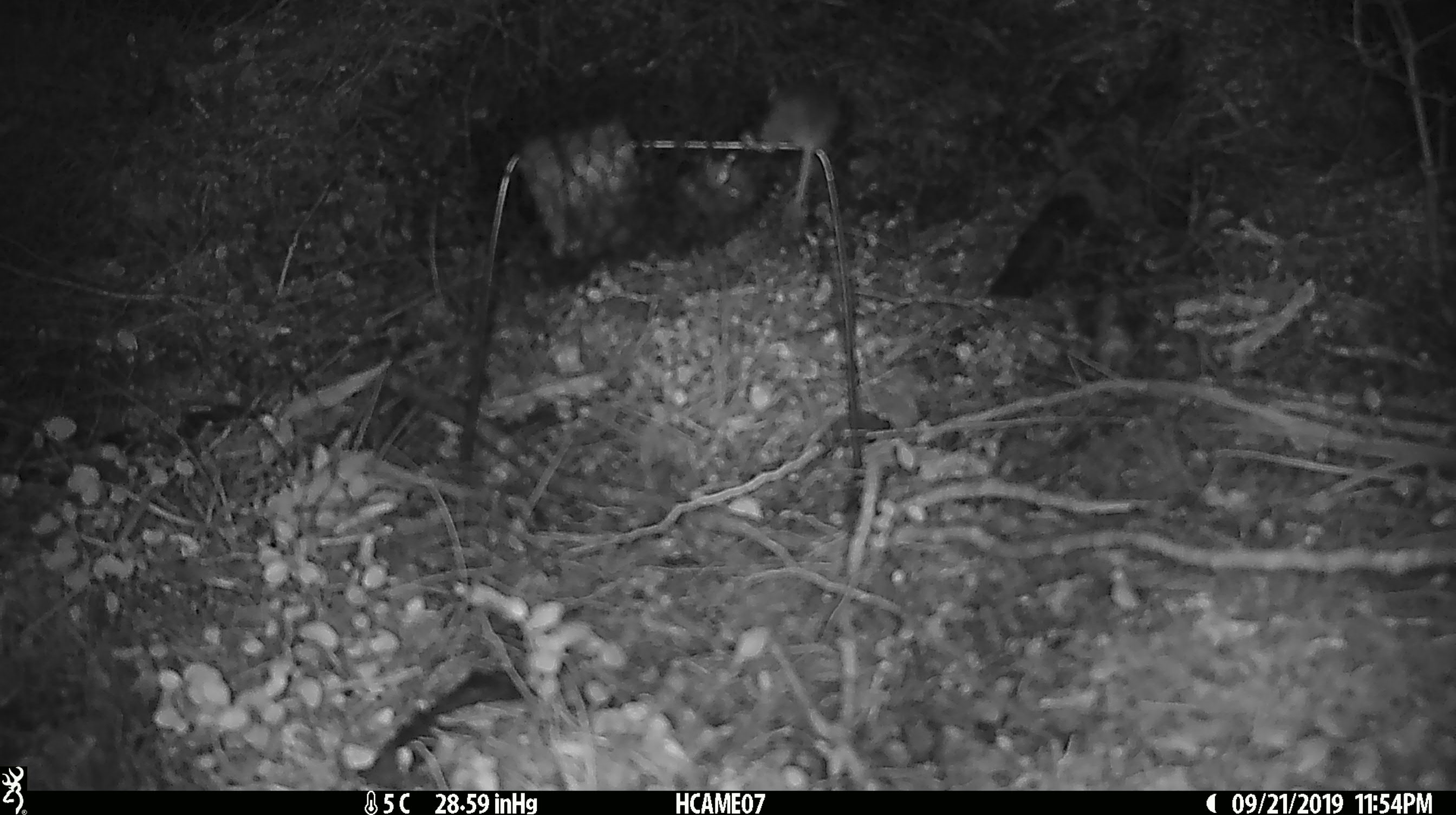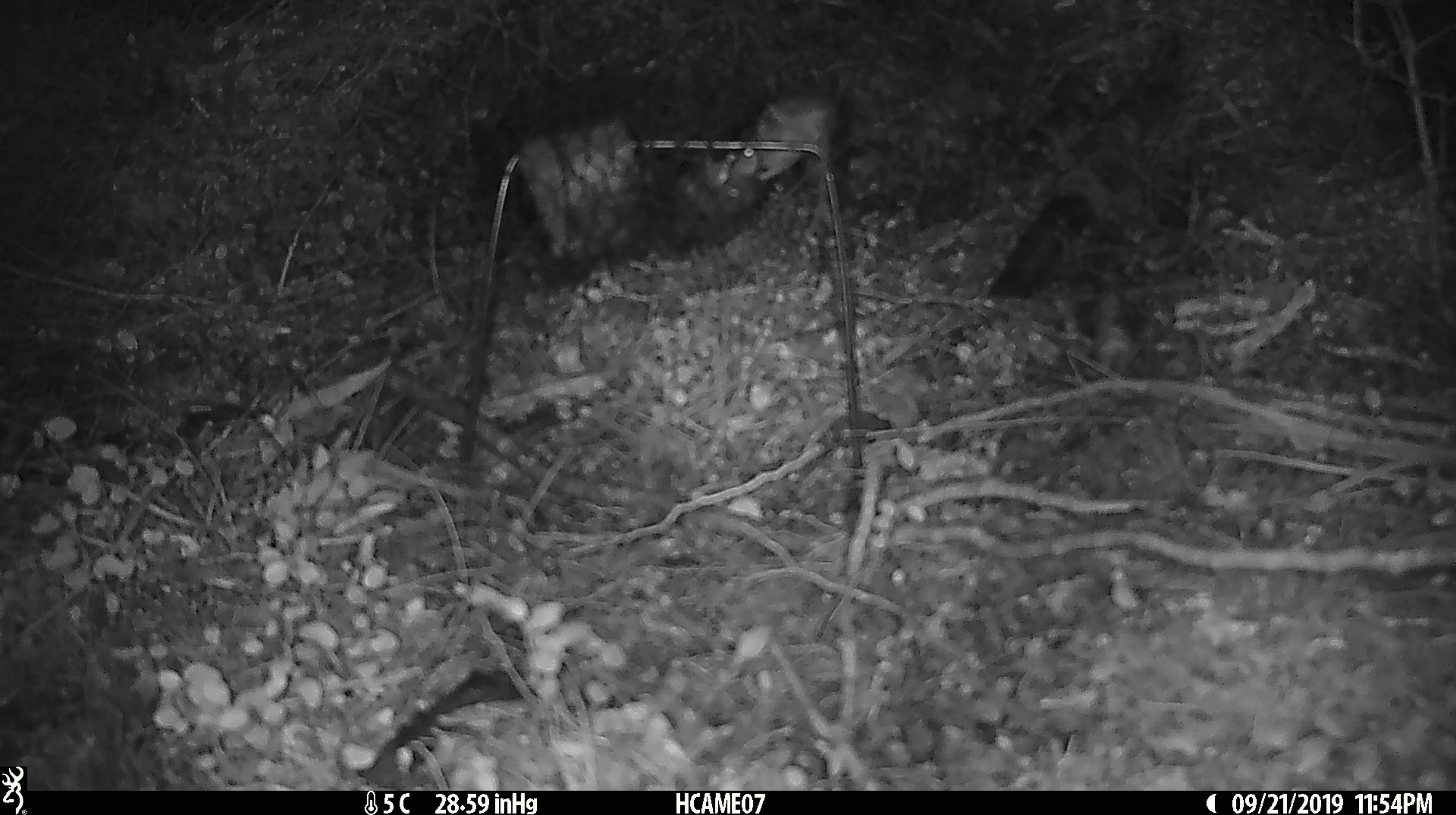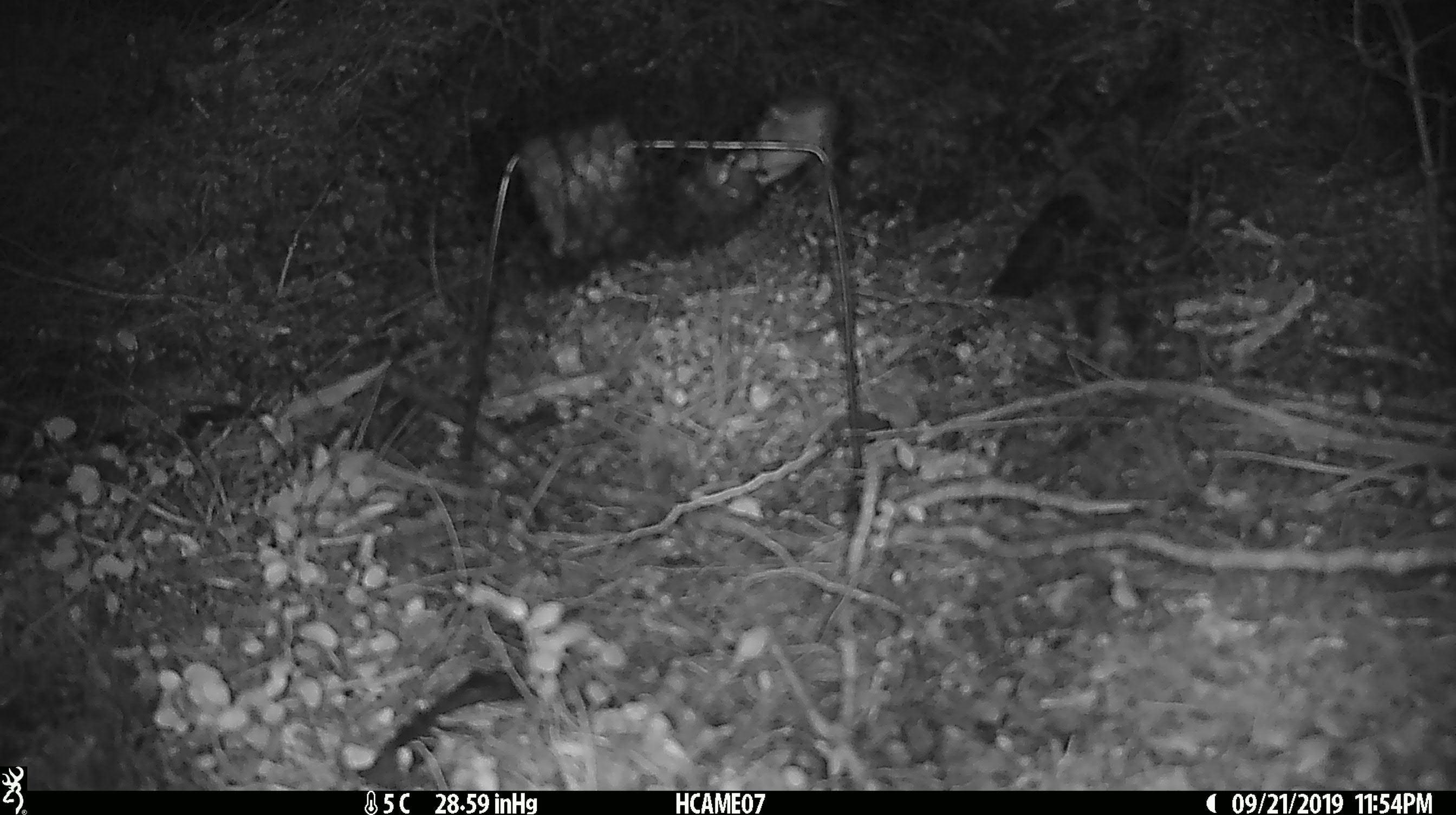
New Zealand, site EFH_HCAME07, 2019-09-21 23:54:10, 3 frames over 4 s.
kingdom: Animalia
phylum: Chordata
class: Mammalia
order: Rodentia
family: Muridae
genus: Mus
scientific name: Mus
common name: mouse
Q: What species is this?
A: Mouse (Mus).